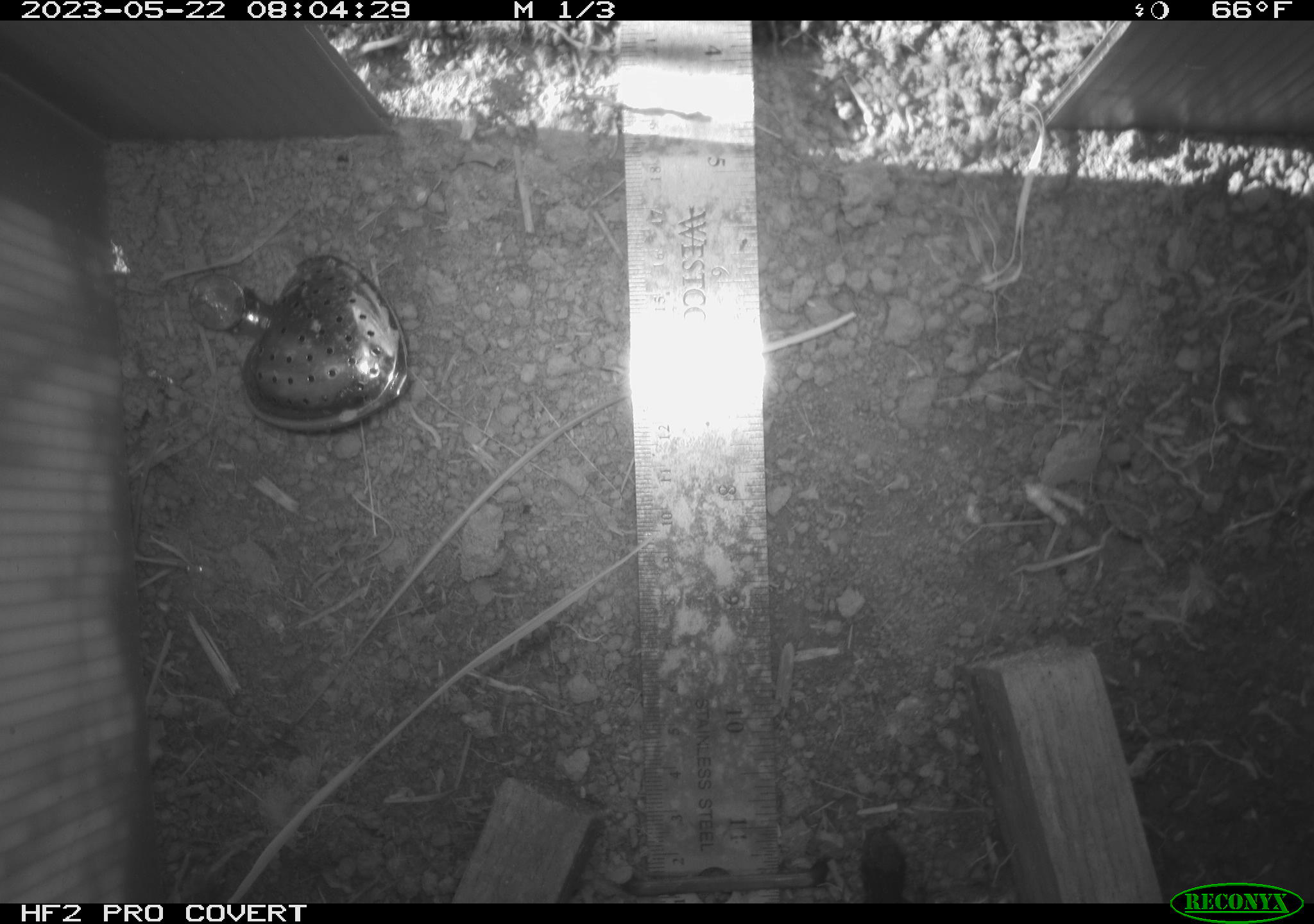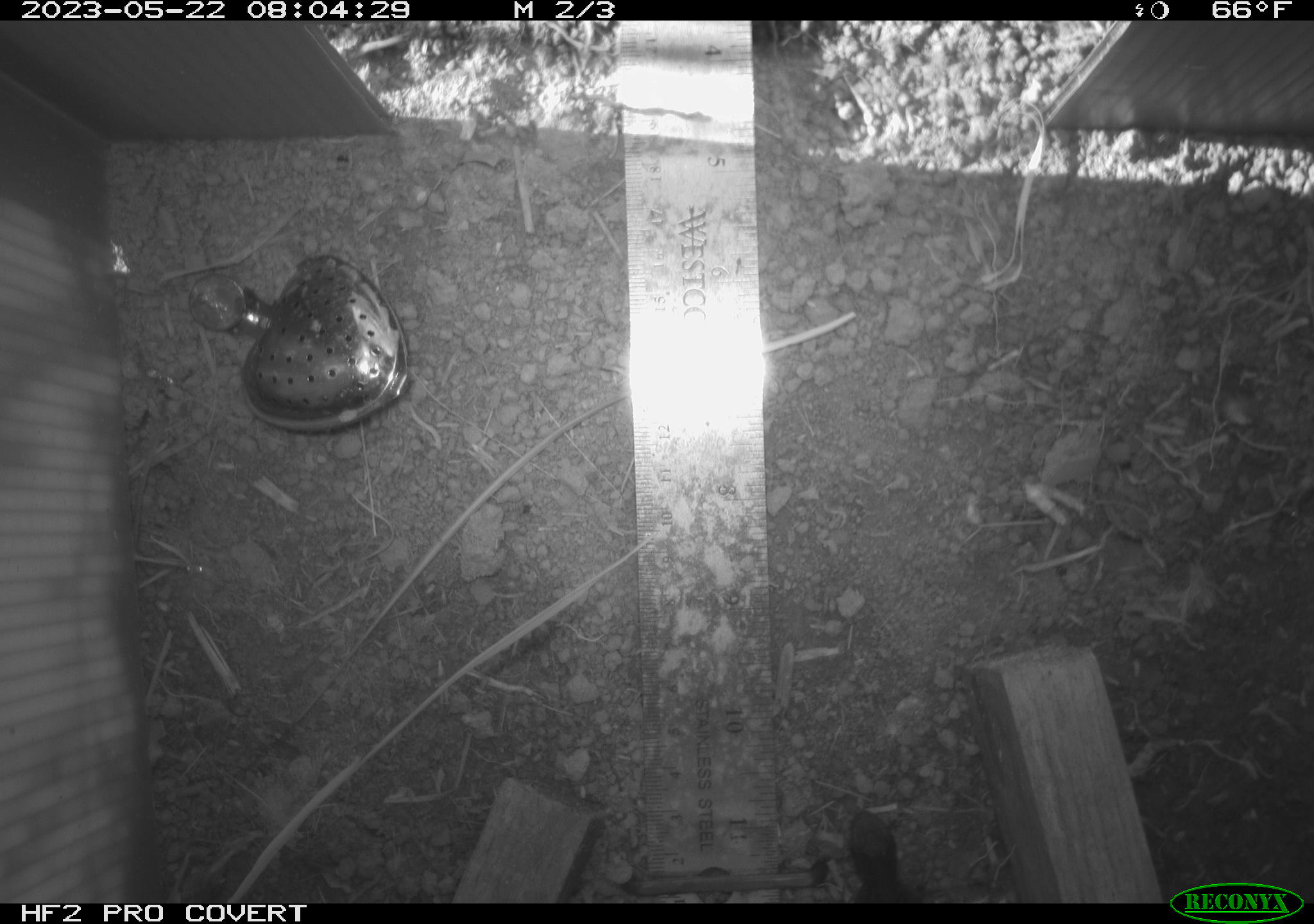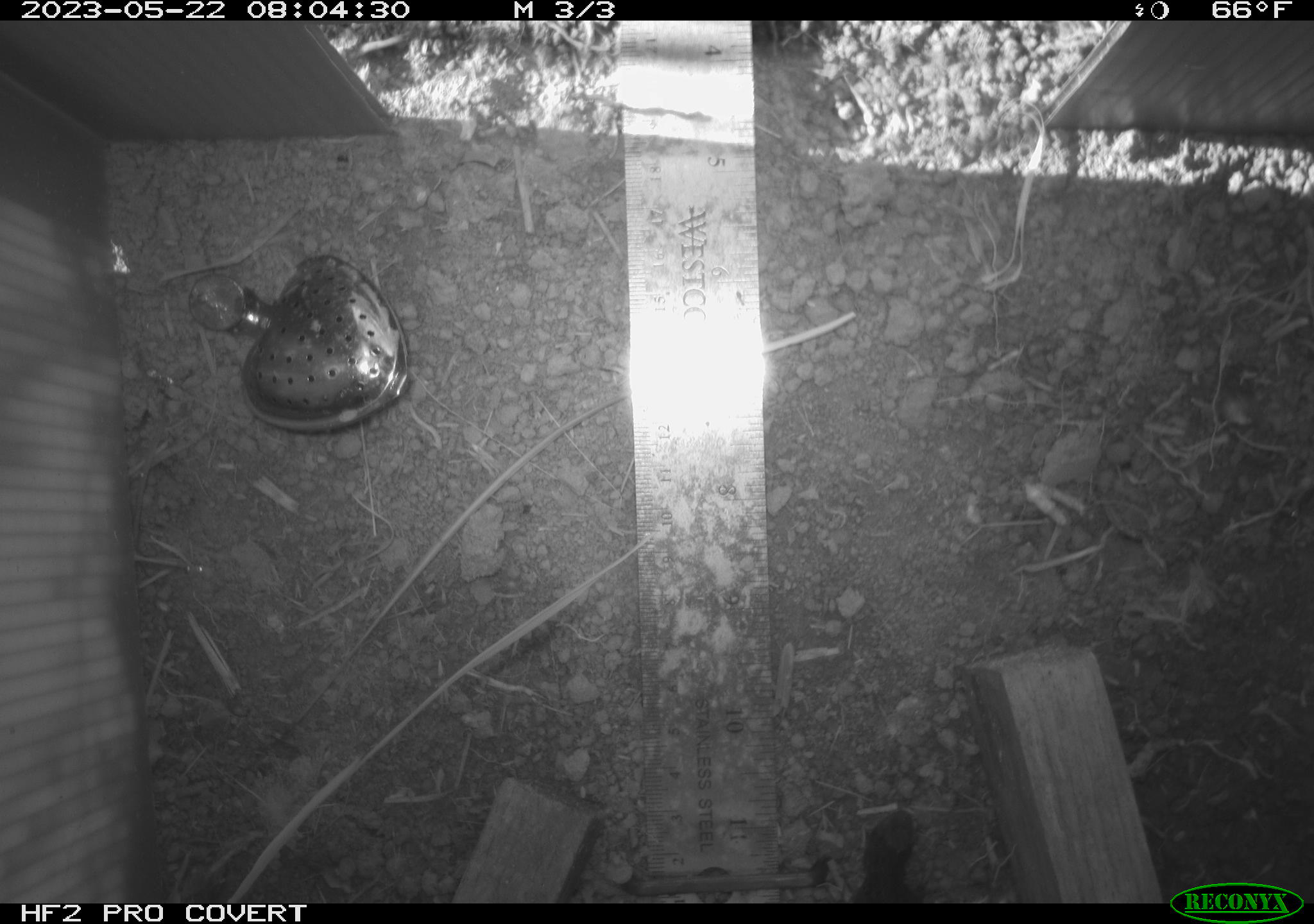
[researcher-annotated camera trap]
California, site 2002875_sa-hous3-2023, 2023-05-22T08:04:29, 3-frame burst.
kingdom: Animalia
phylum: Chordata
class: Reptilia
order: Squamata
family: Phrynosomatidae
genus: Sceloporus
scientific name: Sceloporus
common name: spiny lizards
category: sceloporus species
Sceloporus species (spiny lizards) (Sceloporus).